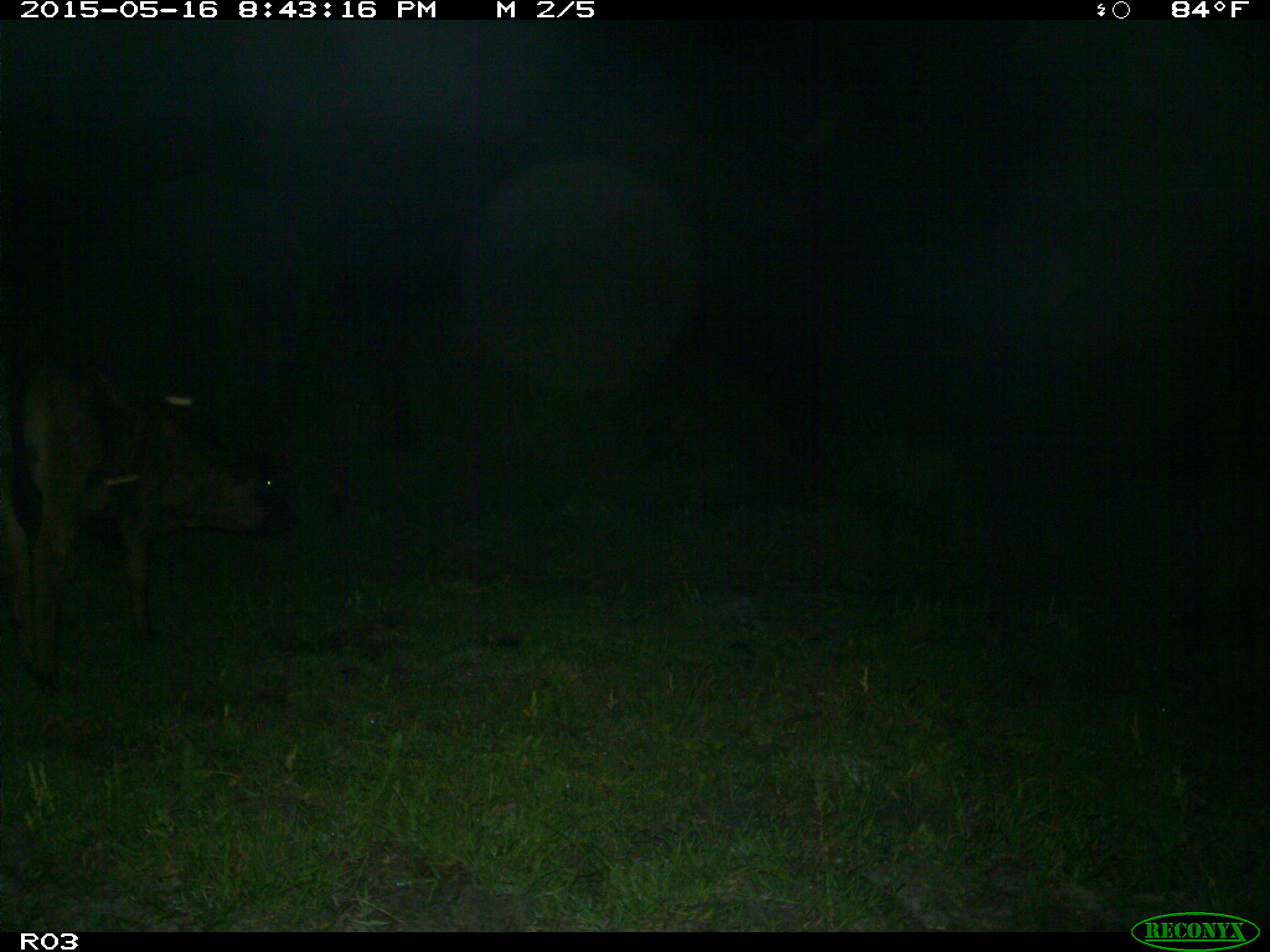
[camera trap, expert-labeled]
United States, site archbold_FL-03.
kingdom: Animalia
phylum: Chordata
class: Mammalia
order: Artiodactyla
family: Bovidae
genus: Bos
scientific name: Bos taurus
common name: domestic cow